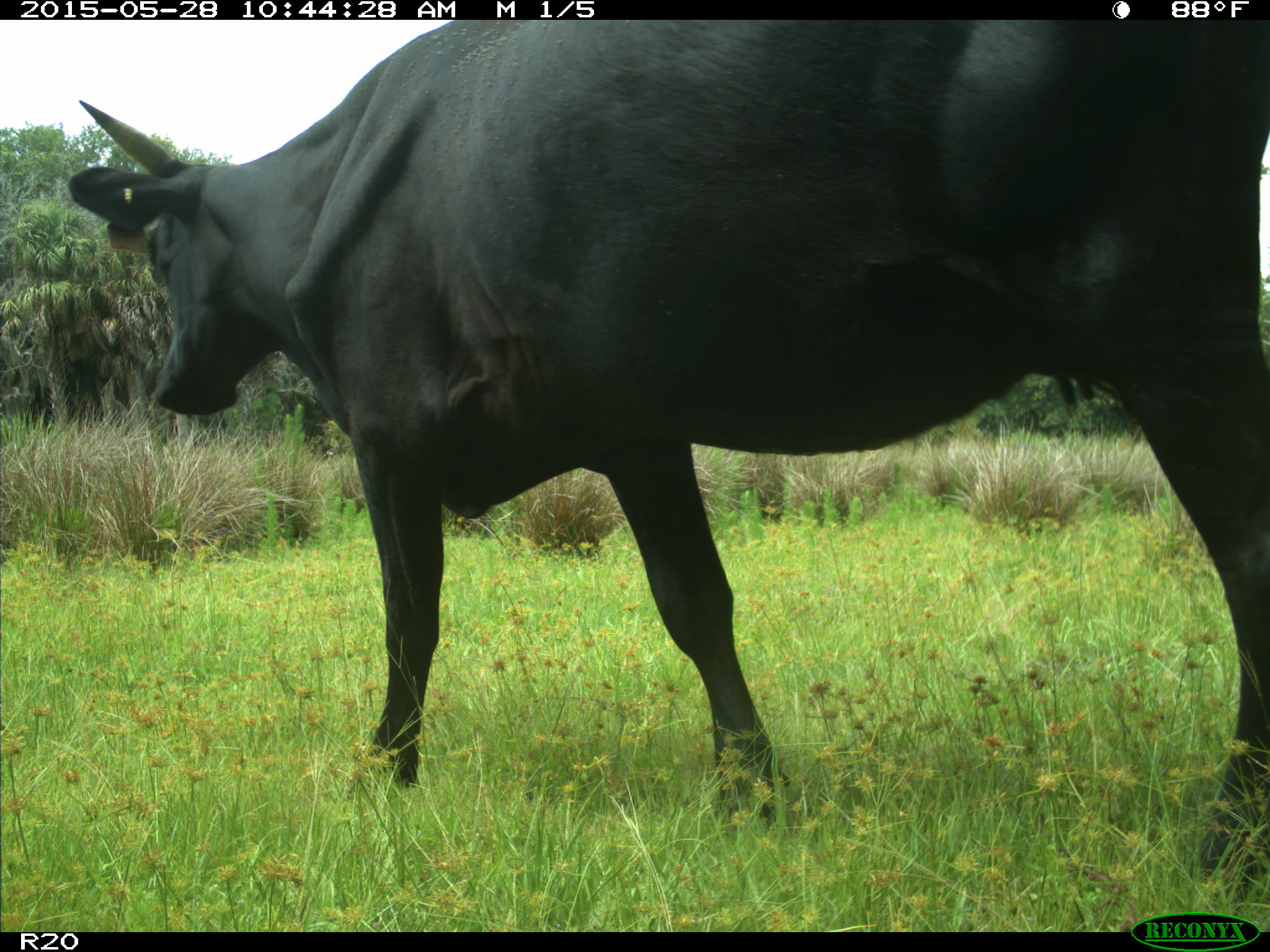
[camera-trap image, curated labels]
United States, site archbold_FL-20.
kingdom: Animalia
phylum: Chordata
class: Mammalia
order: Artiodactyla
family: Bovidae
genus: Bos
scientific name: Bos taurus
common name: domestic cow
Bos taurus (domestic cow).